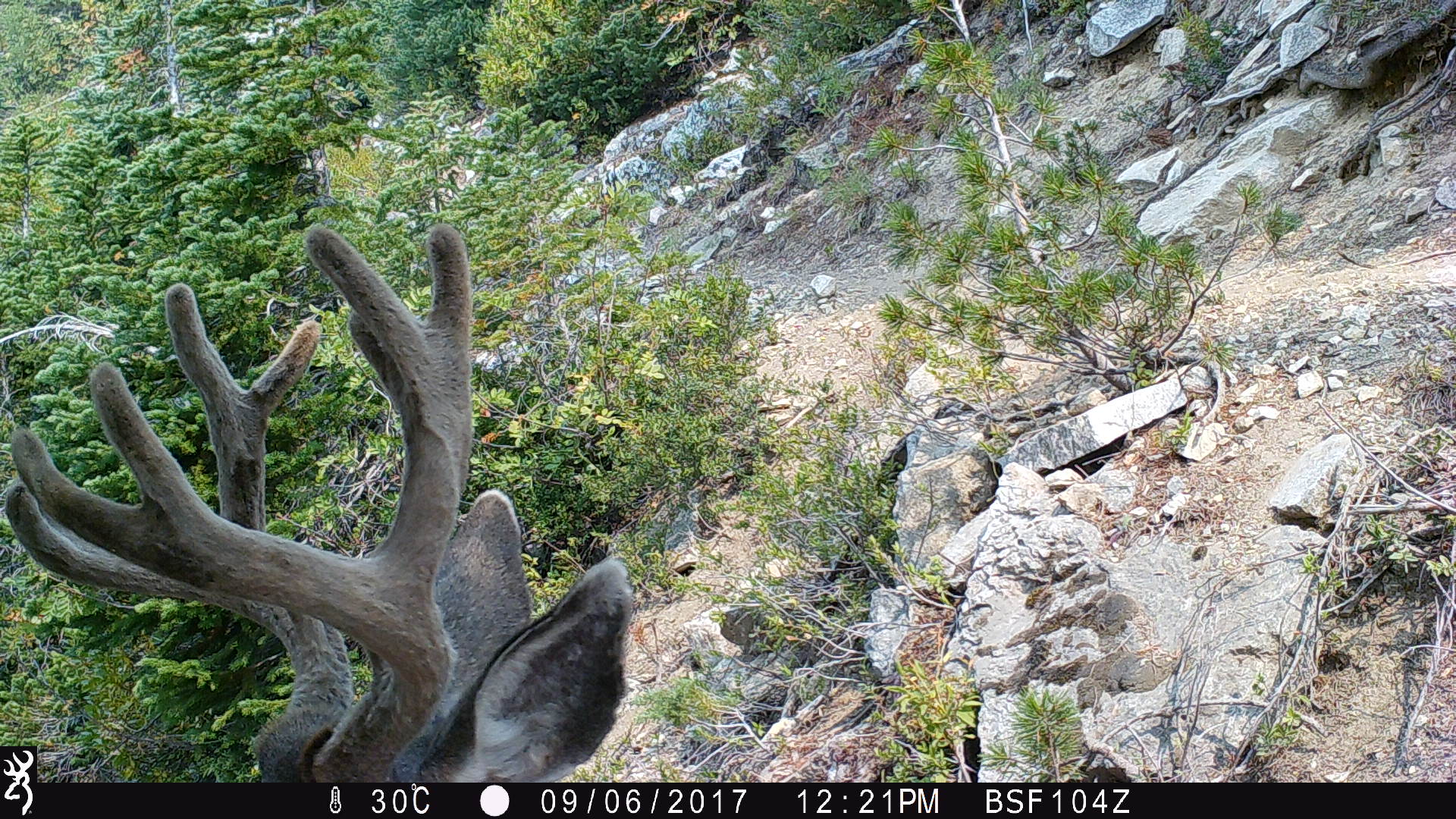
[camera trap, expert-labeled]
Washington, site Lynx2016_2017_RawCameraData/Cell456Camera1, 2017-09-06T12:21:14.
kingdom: Animalia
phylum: Chordata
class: Mammalia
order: Artiodactyla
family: Cervidae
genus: Odocoileus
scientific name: Odocoileus hemionus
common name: mule deer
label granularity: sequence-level